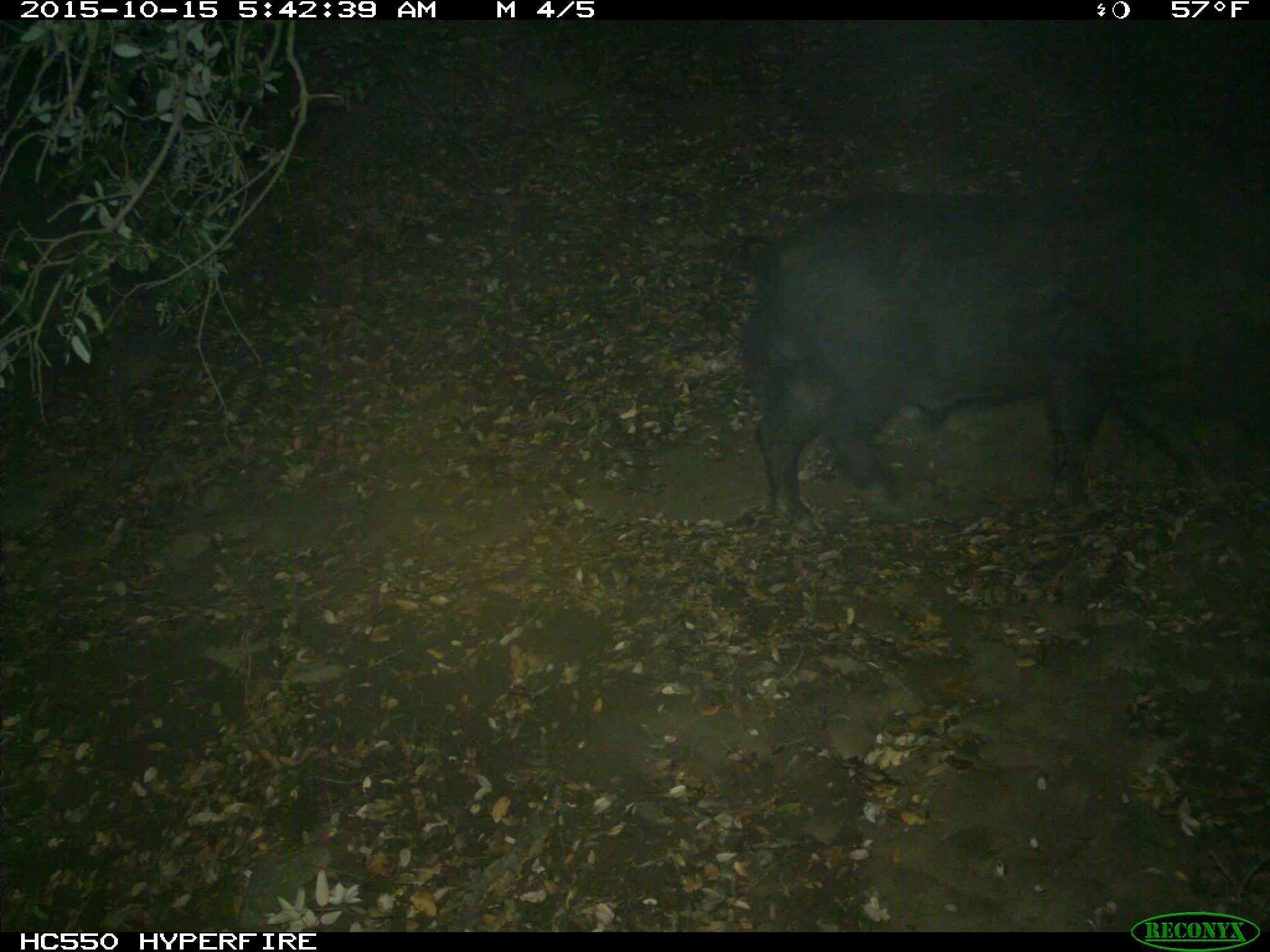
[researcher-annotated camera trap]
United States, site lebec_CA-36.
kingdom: Animalia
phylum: Chordata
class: Mammalia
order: Artiodactyla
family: Suidae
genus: Sus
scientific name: Sus scrofa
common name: wild boar